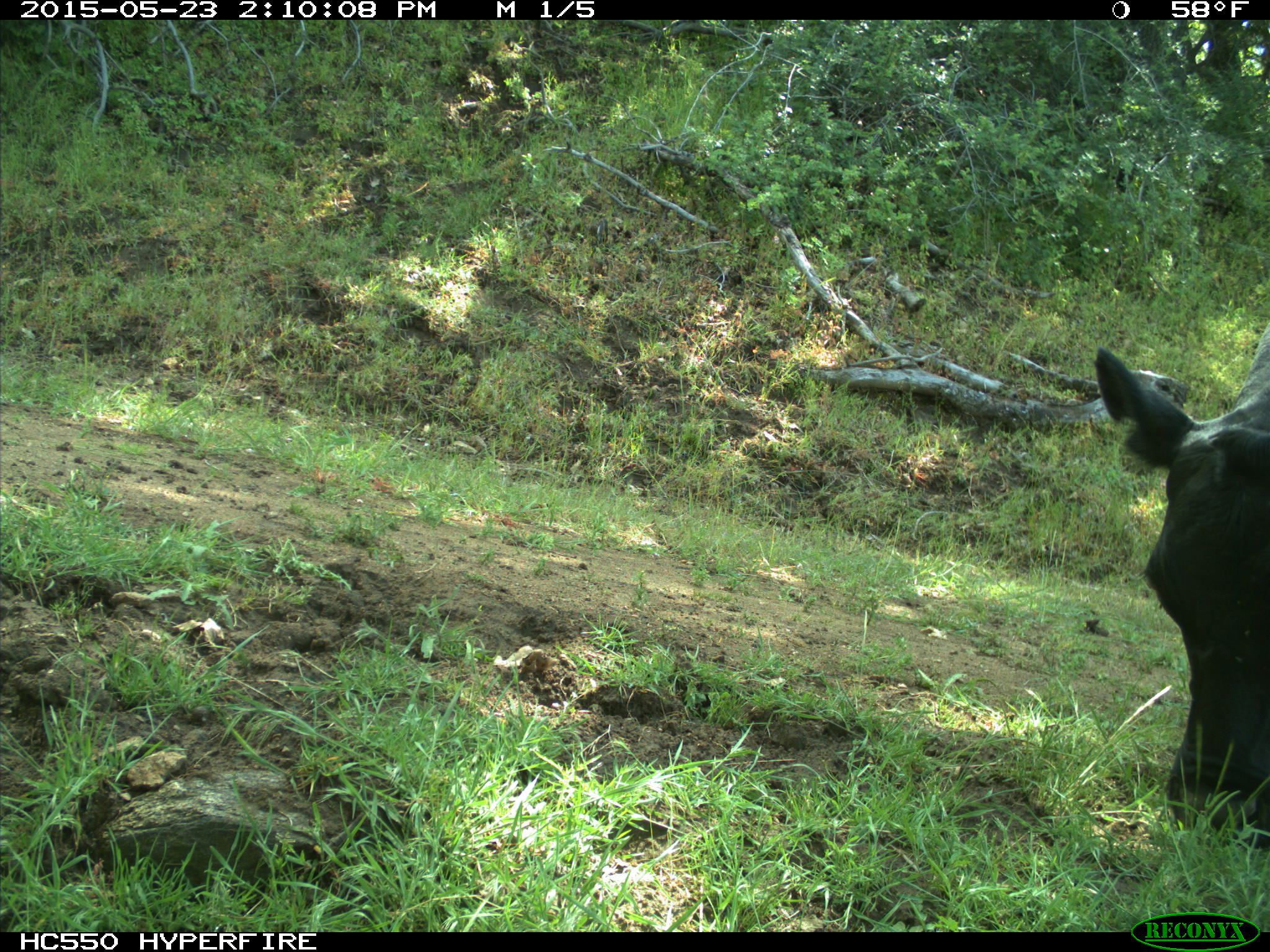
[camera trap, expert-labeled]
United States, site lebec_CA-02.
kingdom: Animalia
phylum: Chordata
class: Mammalia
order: Artiodactyla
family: Bovidae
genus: Bos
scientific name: Bos taurus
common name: domestic cow